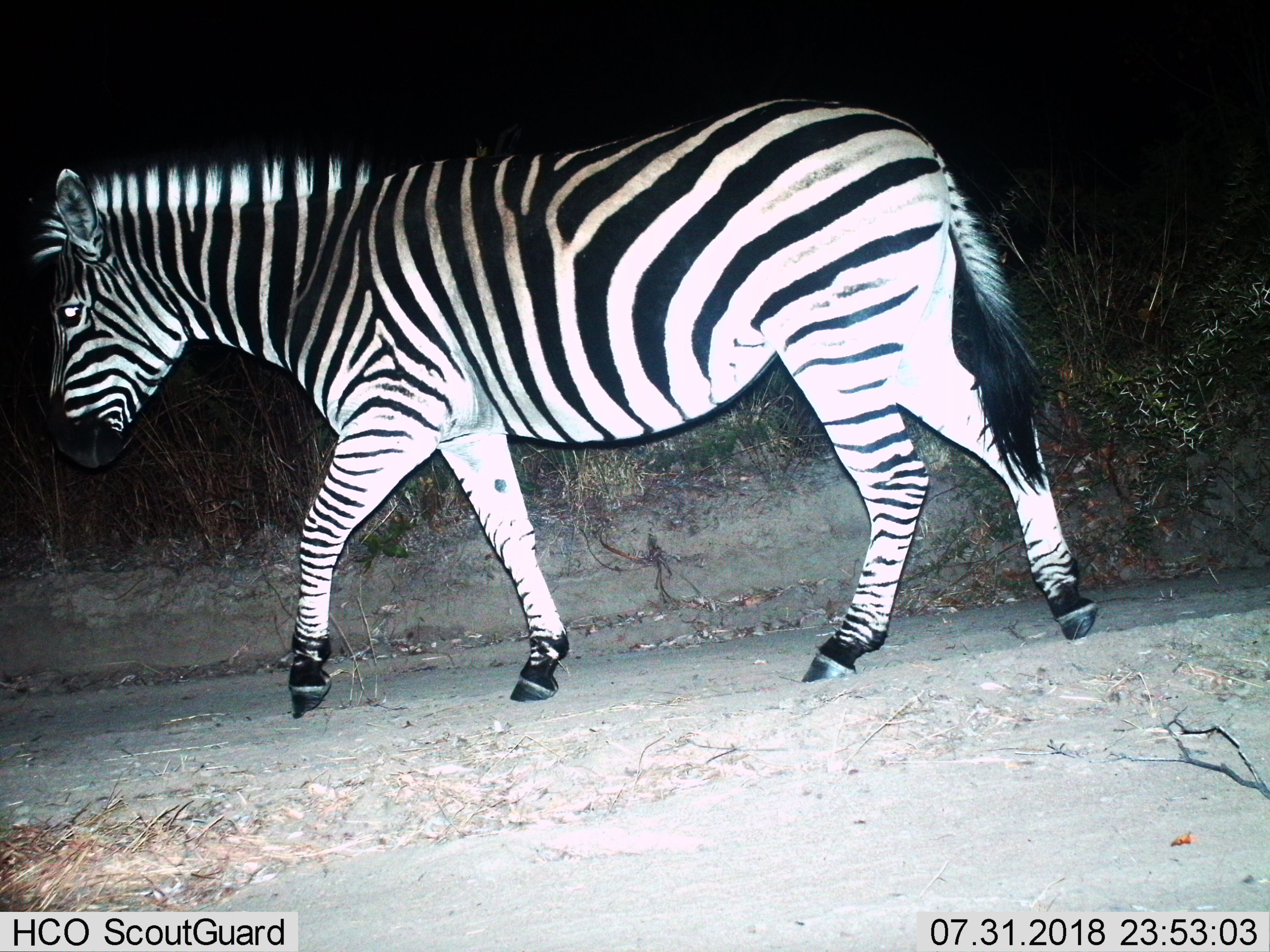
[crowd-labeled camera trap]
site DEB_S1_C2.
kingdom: Animalia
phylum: Chordata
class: Mammalia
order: Perissodactyla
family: Equidae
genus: Equus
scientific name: Equus quagga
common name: plains zebra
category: zebraplains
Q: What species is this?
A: Zebraplains (plains zebra) (Equus quagga).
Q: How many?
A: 1.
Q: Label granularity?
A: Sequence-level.